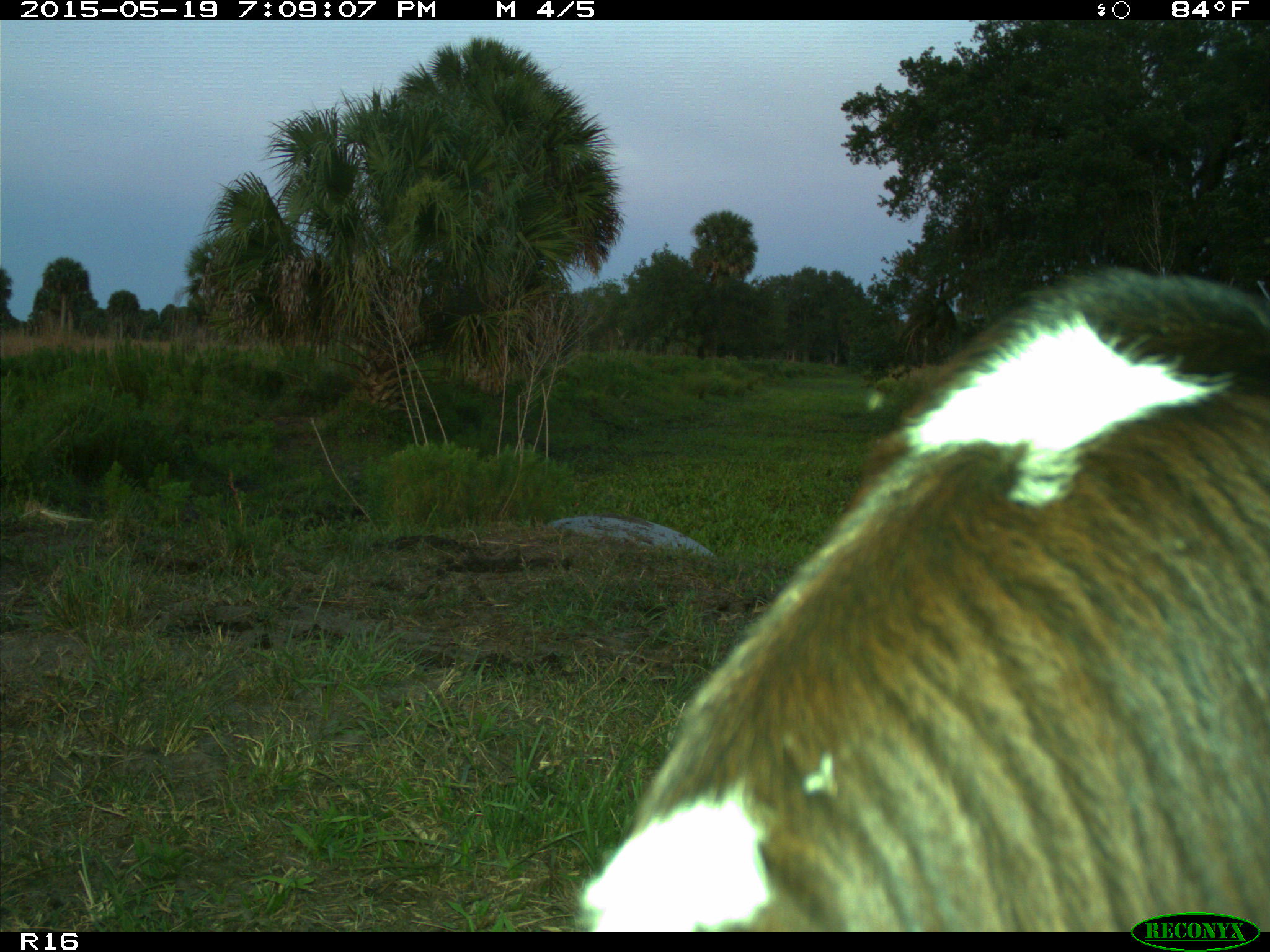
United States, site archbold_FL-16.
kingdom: Animalia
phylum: Chordata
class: Mammalia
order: Artiodactyla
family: Bovidae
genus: Bos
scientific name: Bos taurus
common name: domestic cow